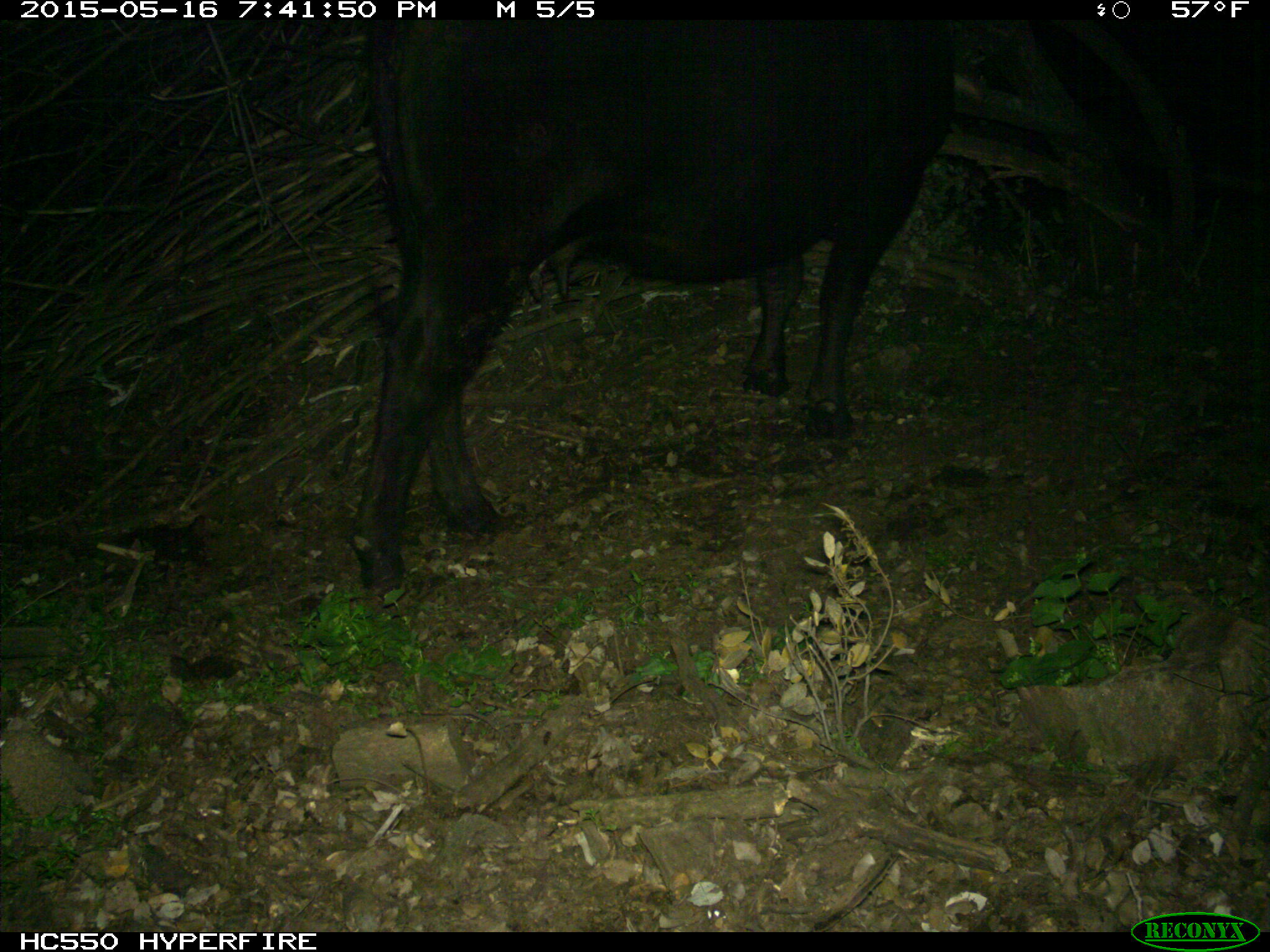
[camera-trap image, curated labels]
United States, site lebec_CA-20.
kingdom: Animalia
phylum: Chordata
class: Mammalia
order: Artiodactyla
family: Bovidae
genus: Bos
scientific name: Bos taurus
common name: domestic cow